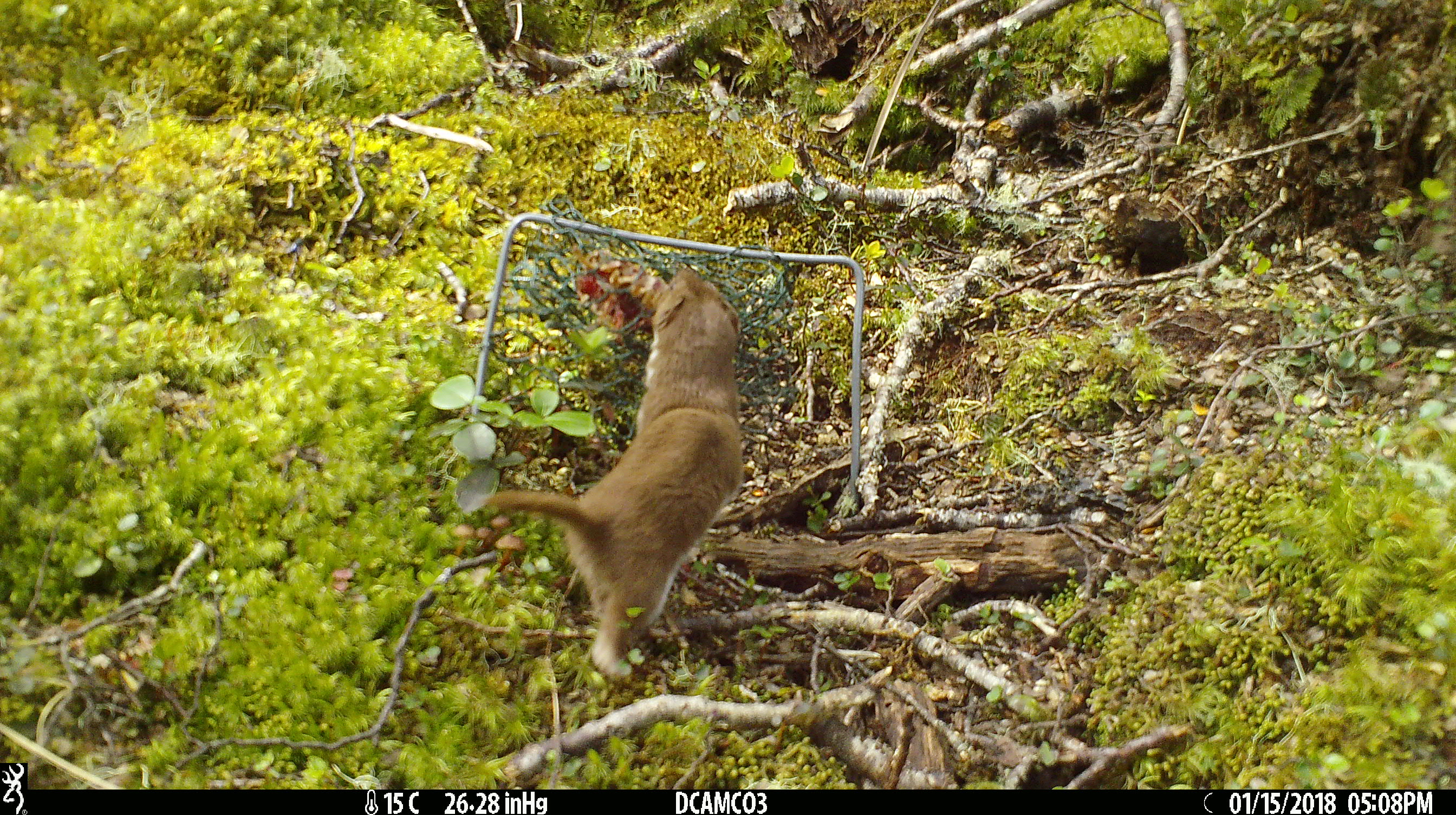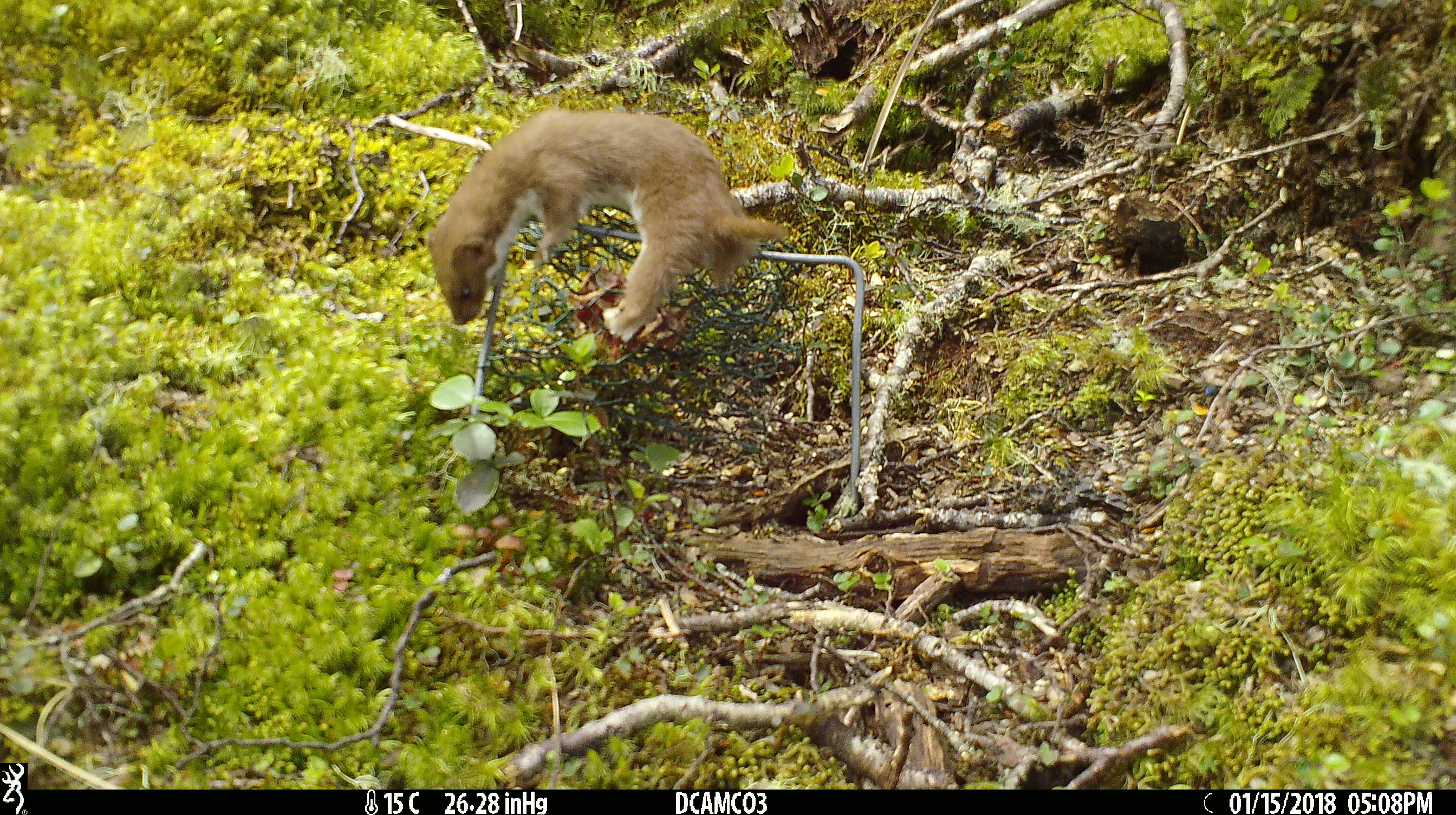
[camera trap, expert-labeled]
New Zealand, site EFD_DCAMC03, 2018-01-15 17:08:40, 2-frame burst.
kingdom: Animalia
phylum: Chordata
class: Mammalia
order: Carnivora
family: Mustelidae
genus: Mustela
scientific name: Mustela nivalis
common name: least weasel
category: weasel